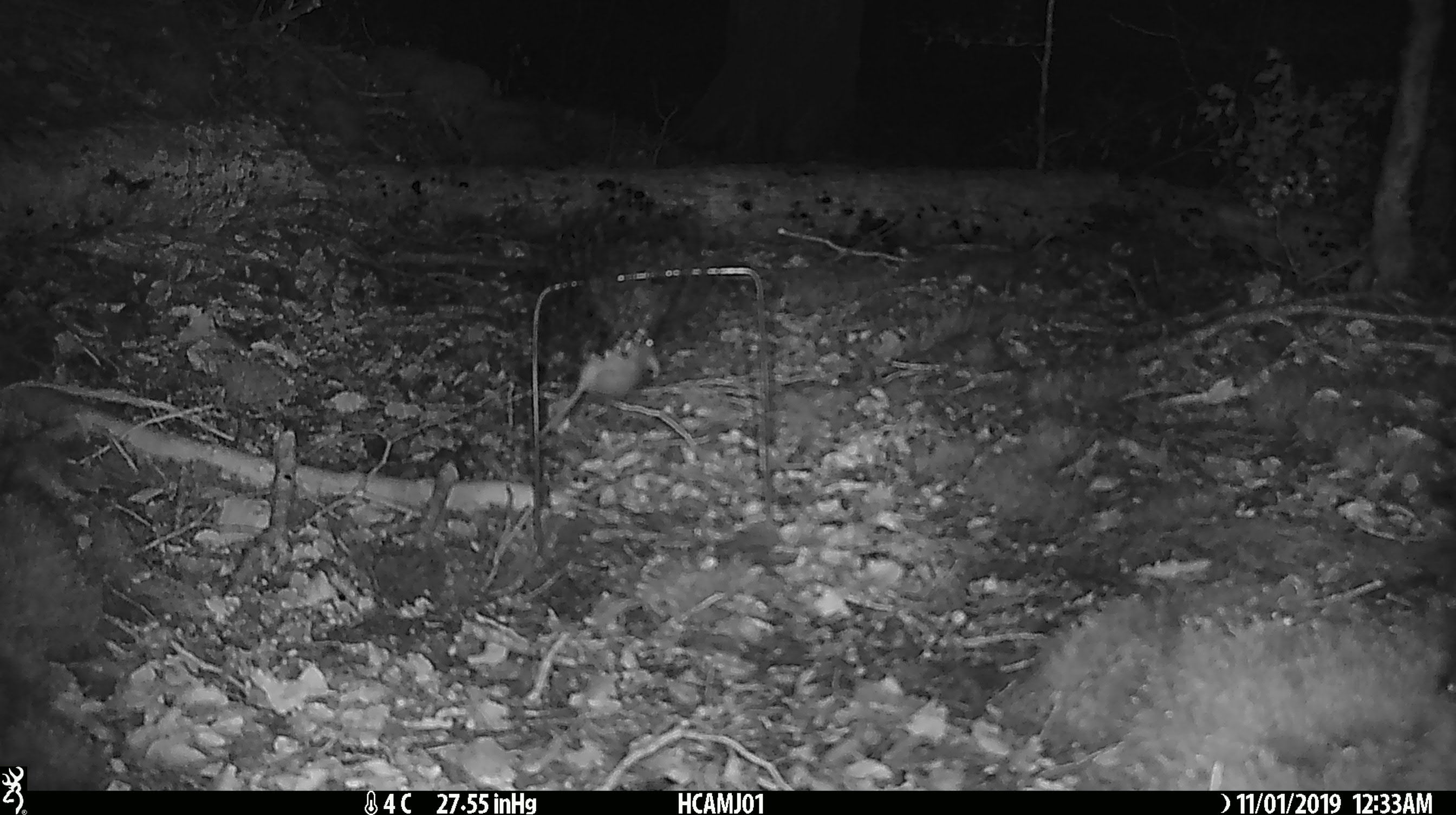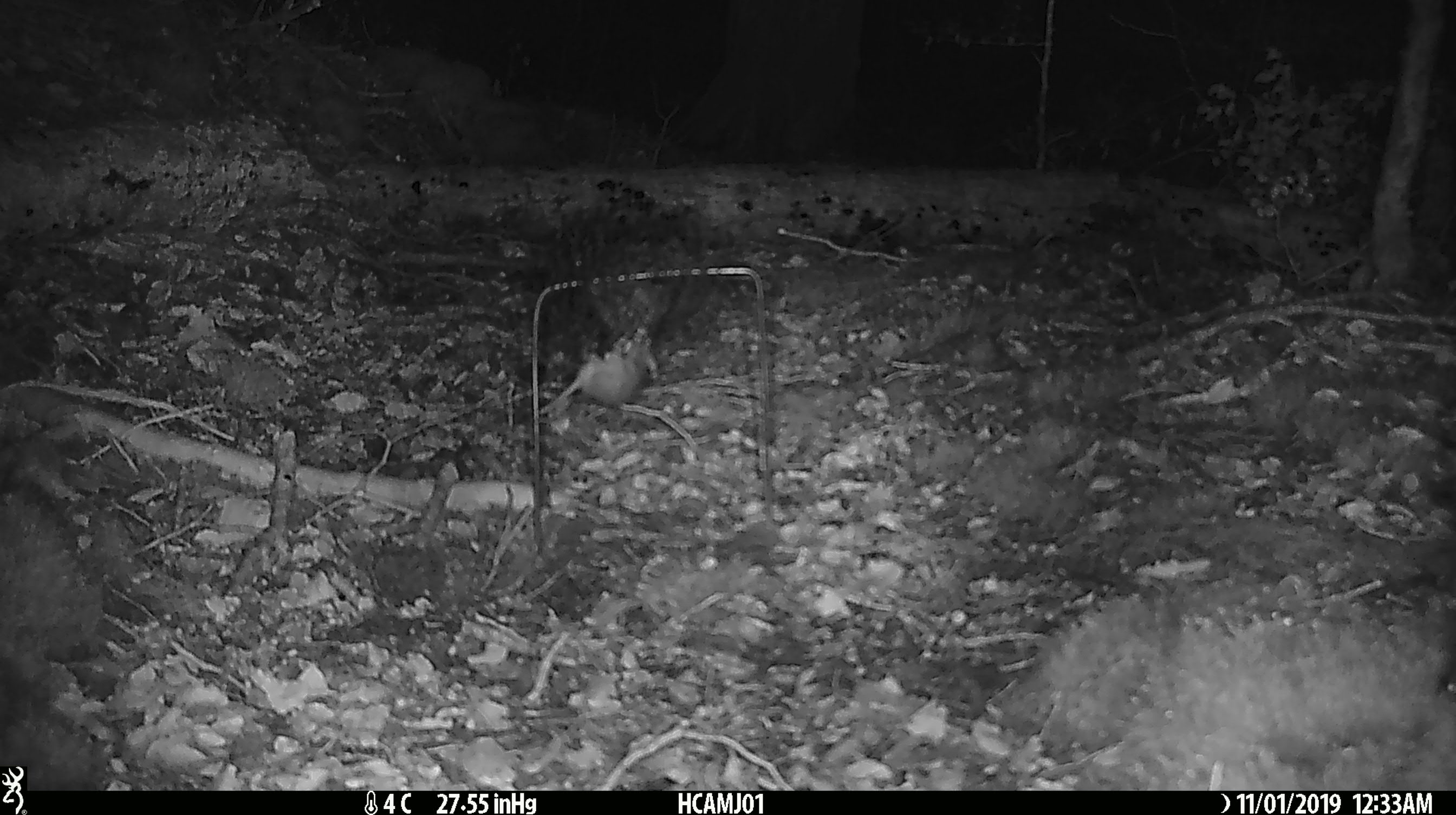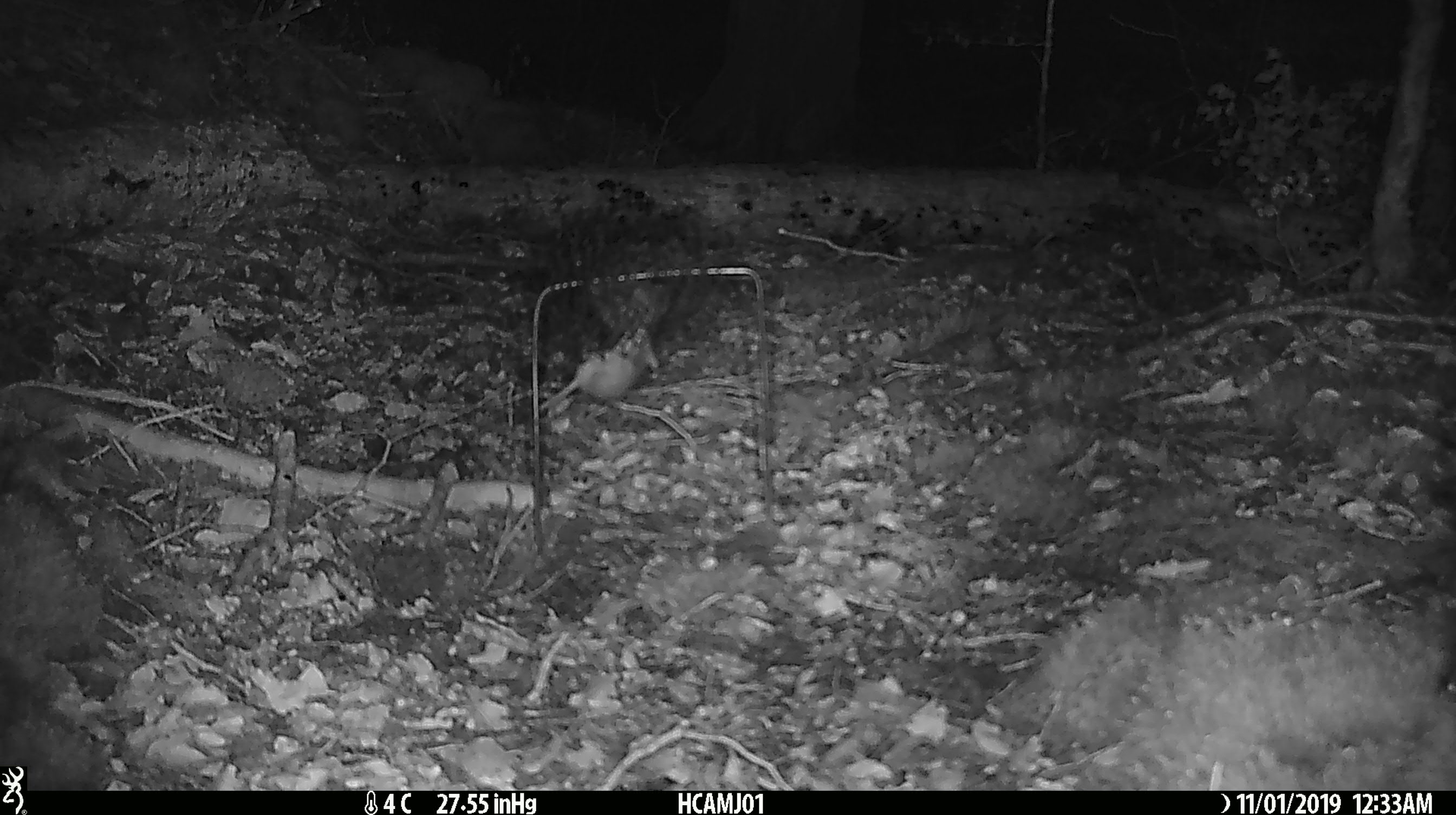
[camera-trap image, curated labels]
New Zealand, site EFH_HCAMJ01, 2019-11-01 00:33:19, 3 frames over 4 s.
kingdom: Animalia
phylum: Chordata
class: Mammalia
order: Rodentia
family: Muridae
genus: Mus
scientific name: Mus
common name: mouse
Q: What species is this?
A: Mouse (Mus).